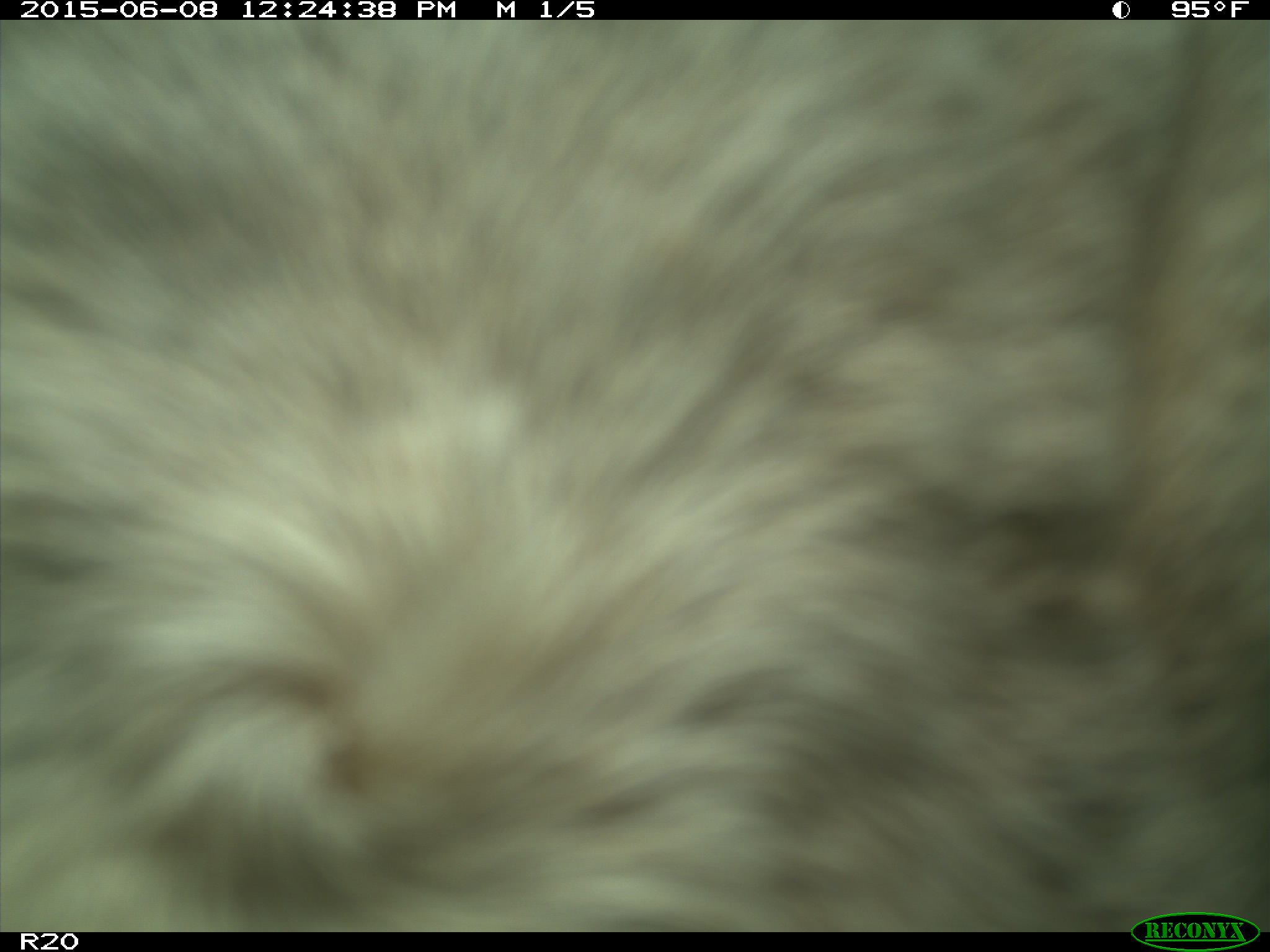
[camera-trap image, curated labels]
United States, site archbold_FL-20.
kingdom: Animalia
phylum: Chordata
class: Mammalia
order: Artiodactyla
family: Bovidae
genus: Bos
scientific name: Bos taurus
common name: domestic cow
Bos taurus (domestic cow).